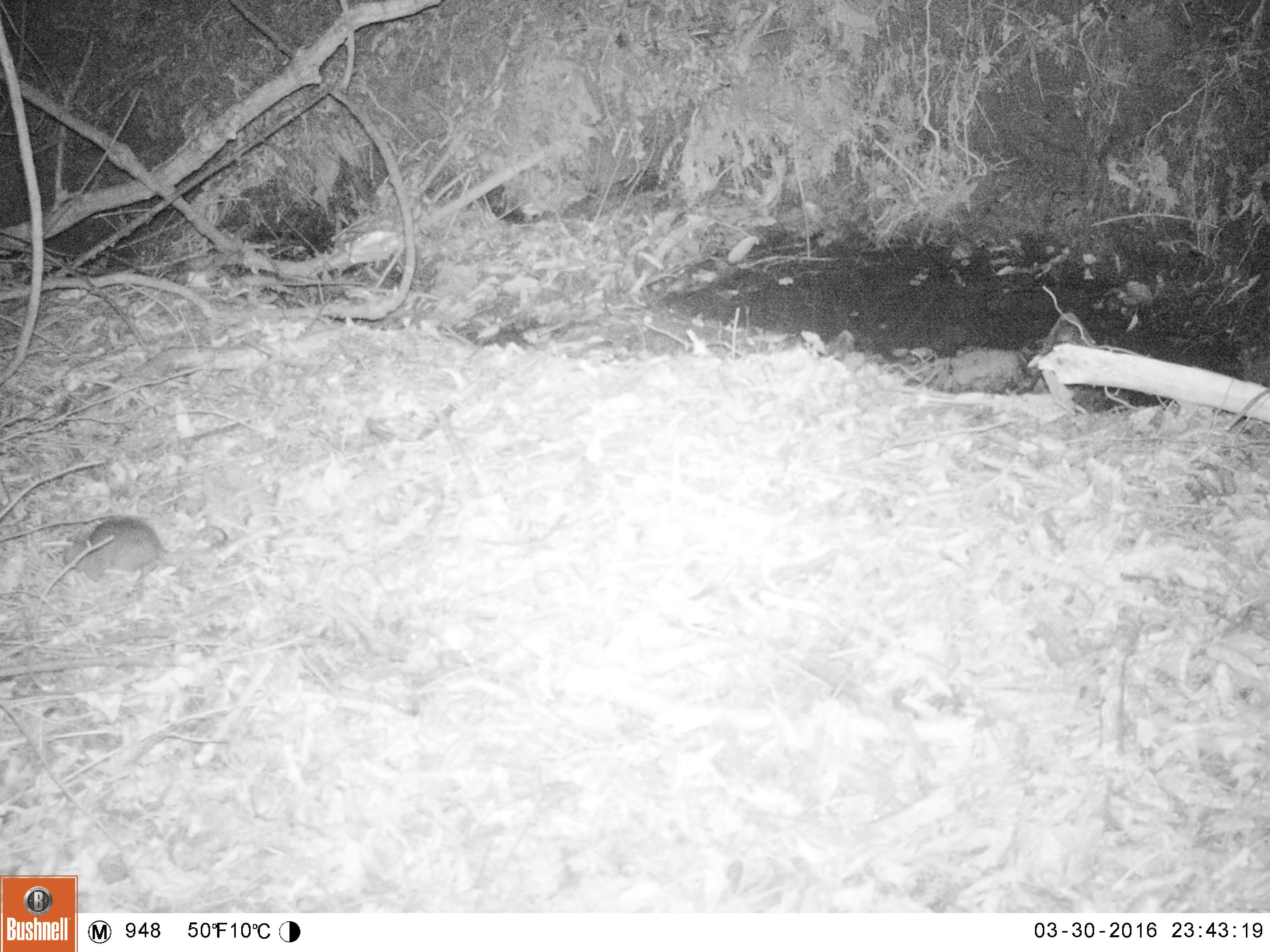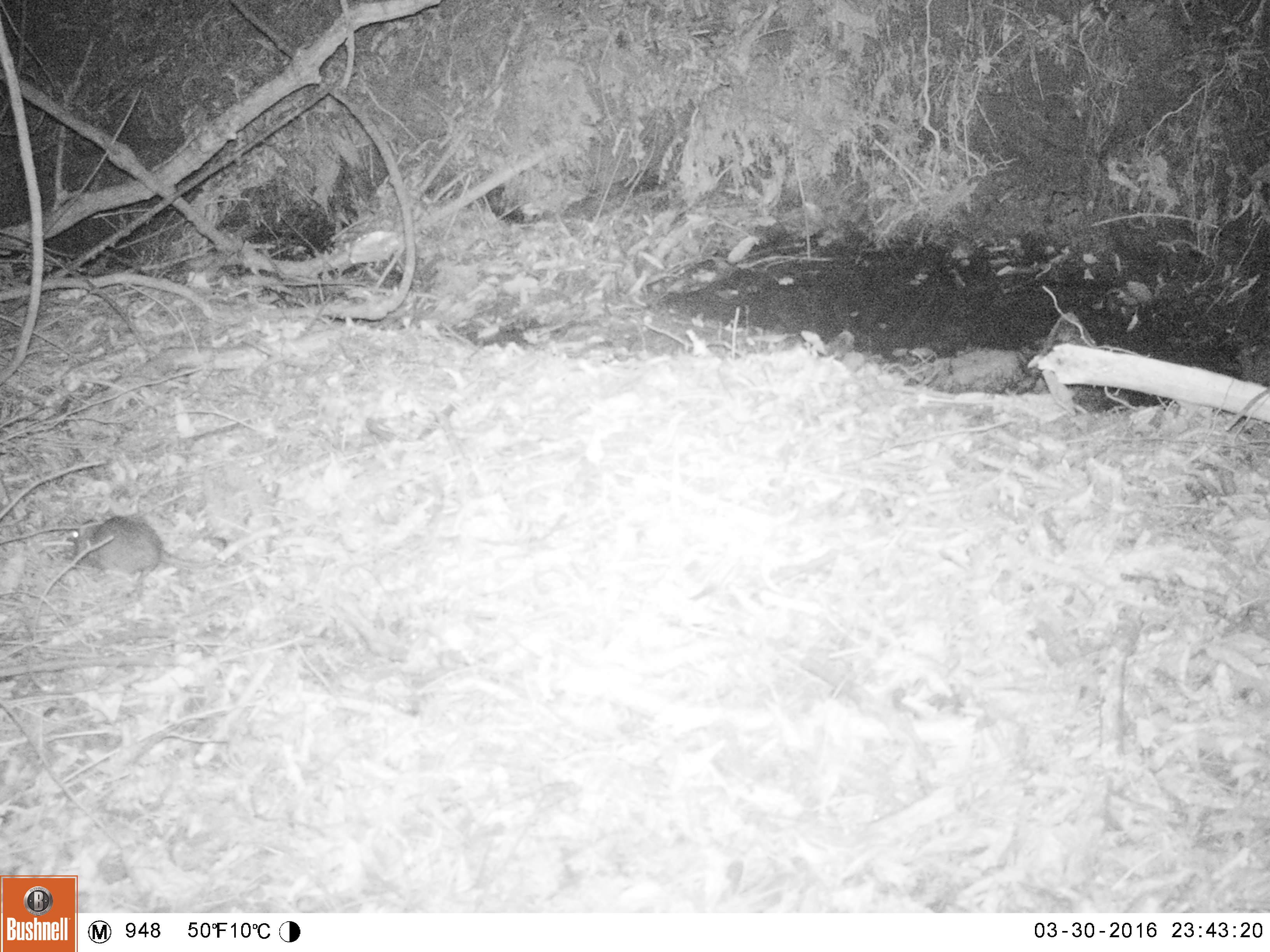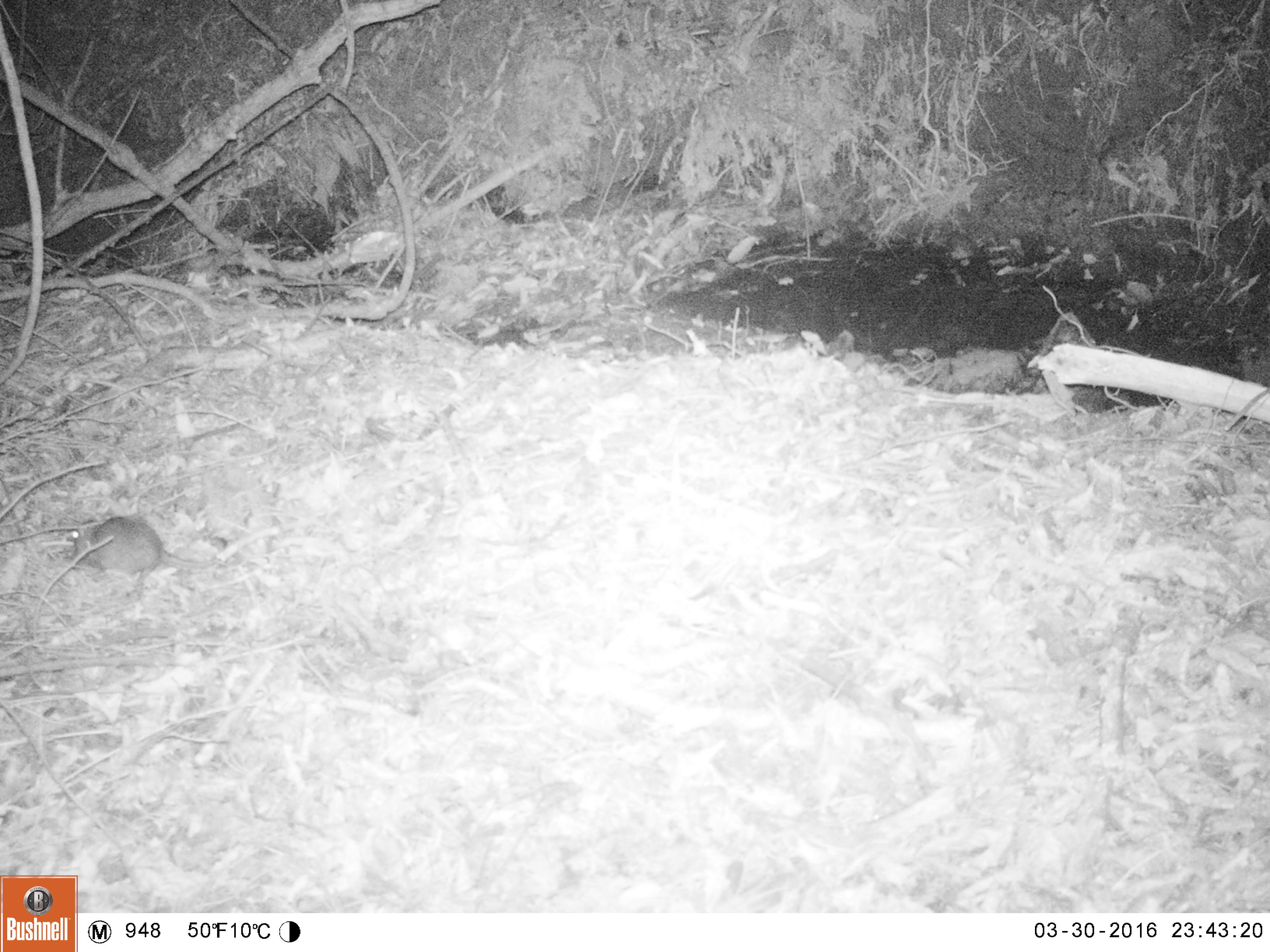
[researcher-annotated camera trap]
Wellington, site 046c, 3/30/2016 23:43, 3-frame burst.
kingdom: Animalia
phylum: Chordata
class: Mammalia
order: Rodentia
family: Muridae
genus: Rattus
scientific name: Rattus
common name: rat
Rat (Rattus).